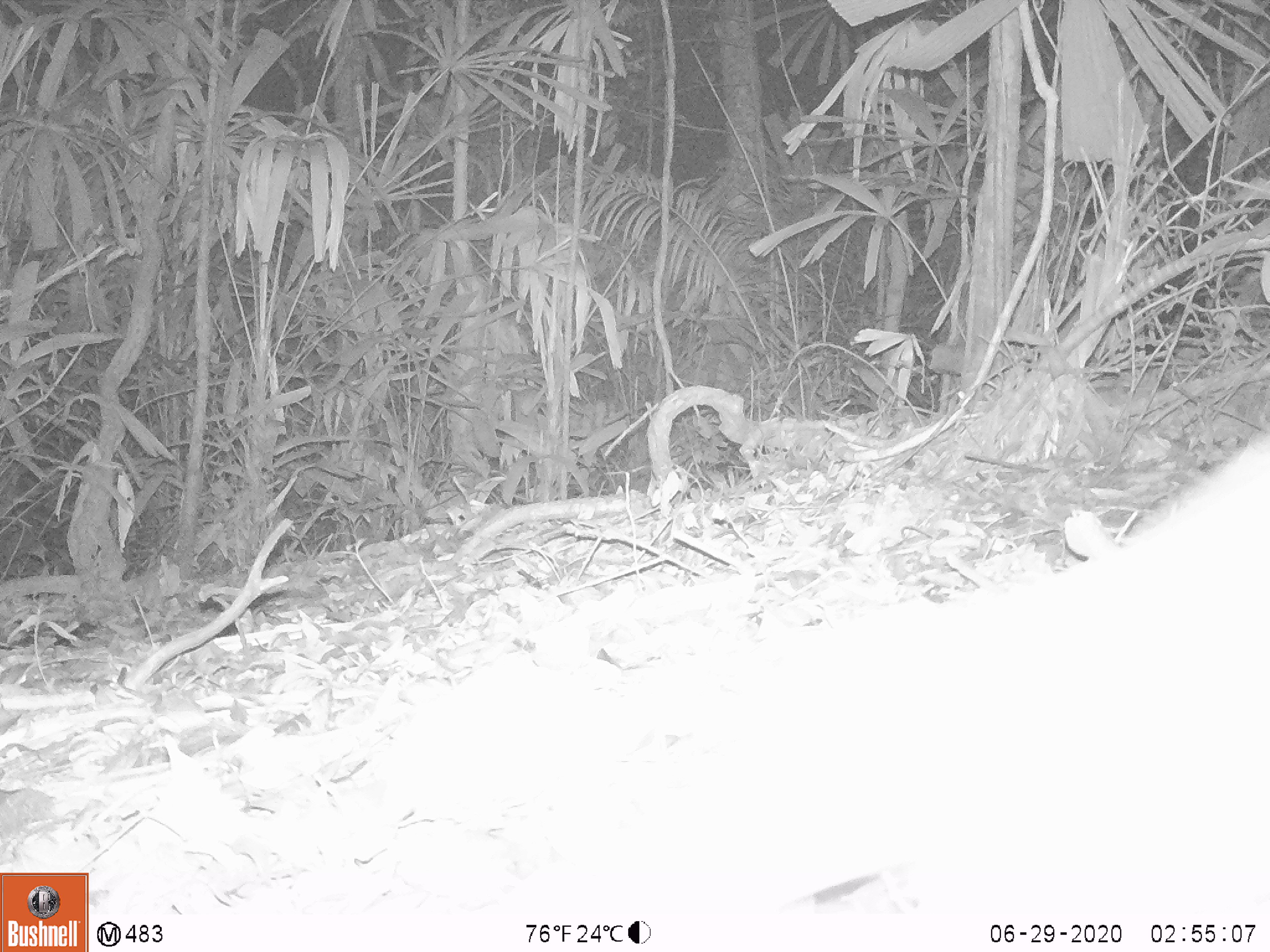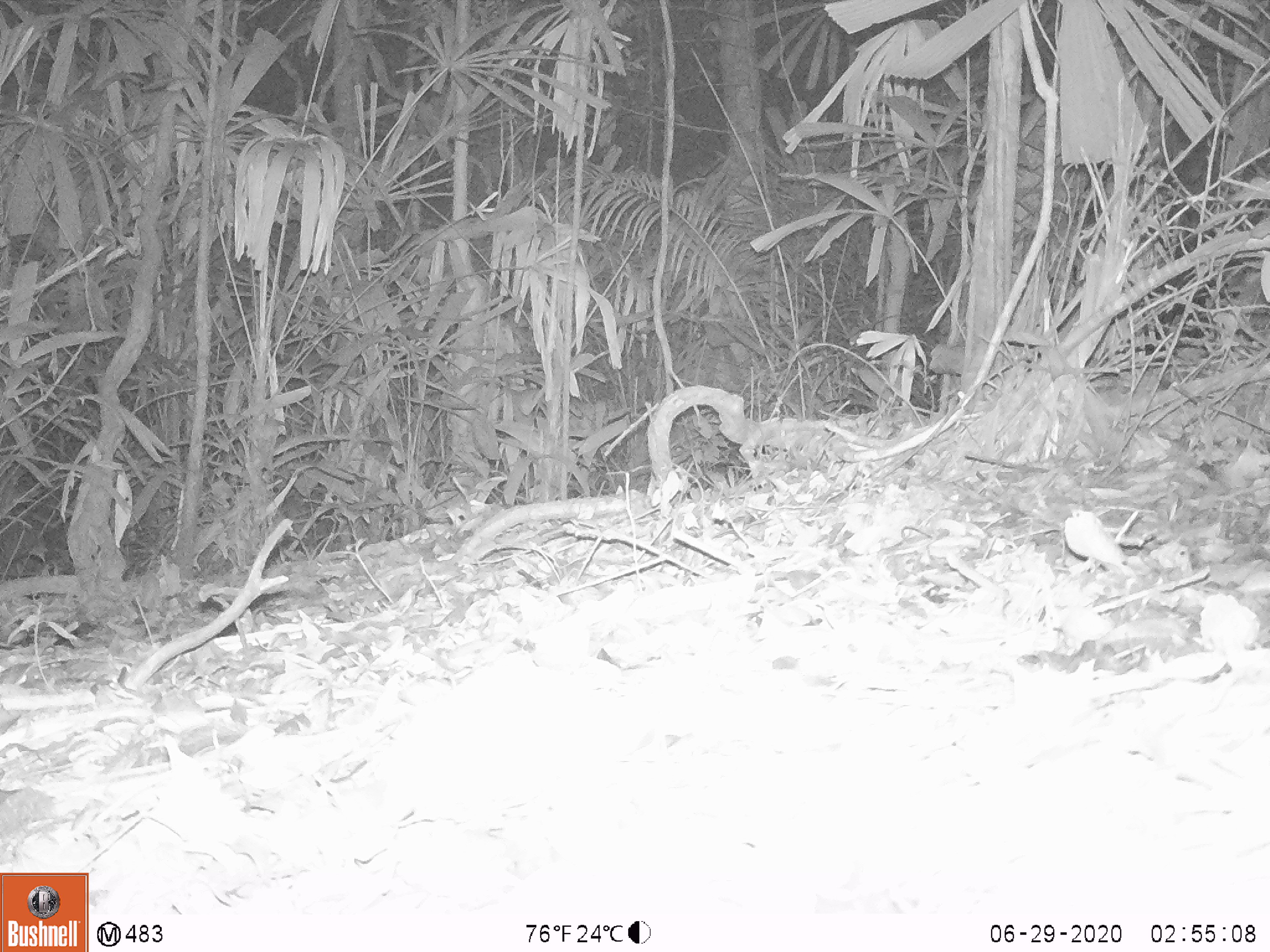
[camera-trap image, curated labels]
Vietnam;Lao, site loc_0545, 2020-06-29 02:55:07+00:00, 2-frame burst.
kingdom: Animalia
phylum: Chordata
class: Mammalia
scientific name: Mammalia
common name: mammal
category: unidentified small mammal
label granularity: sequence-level